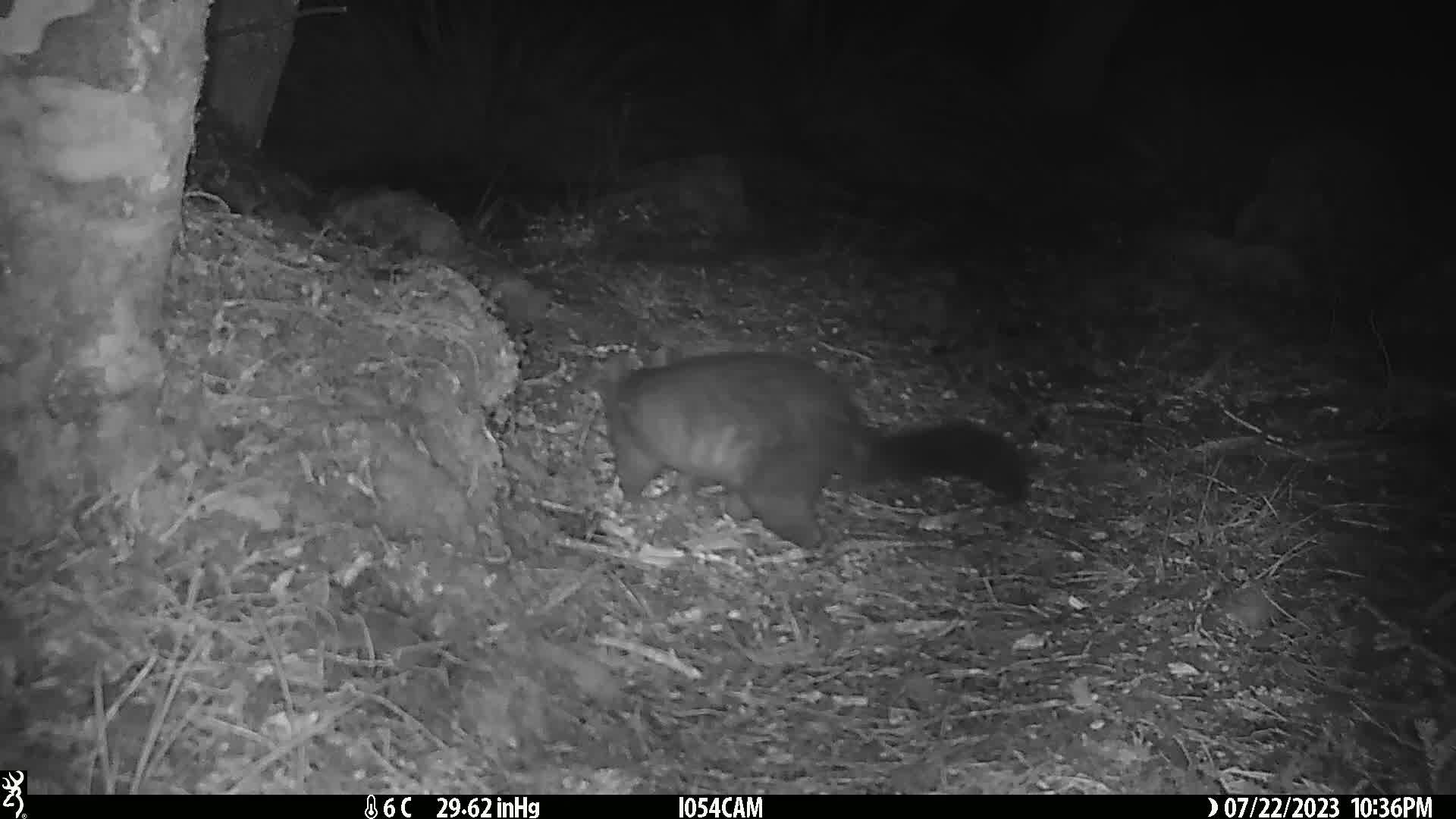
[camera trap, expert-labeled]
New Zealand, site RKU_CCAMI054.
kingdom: Animalia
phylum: Chordata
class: Mammalia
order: Diprotodontia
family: Phalangeridae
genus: Trichosurus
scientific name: Trichosurus vulpecula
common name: common brushtail possum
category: possum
Possum (common brushtail possum) (Trichosurus vulpecula).